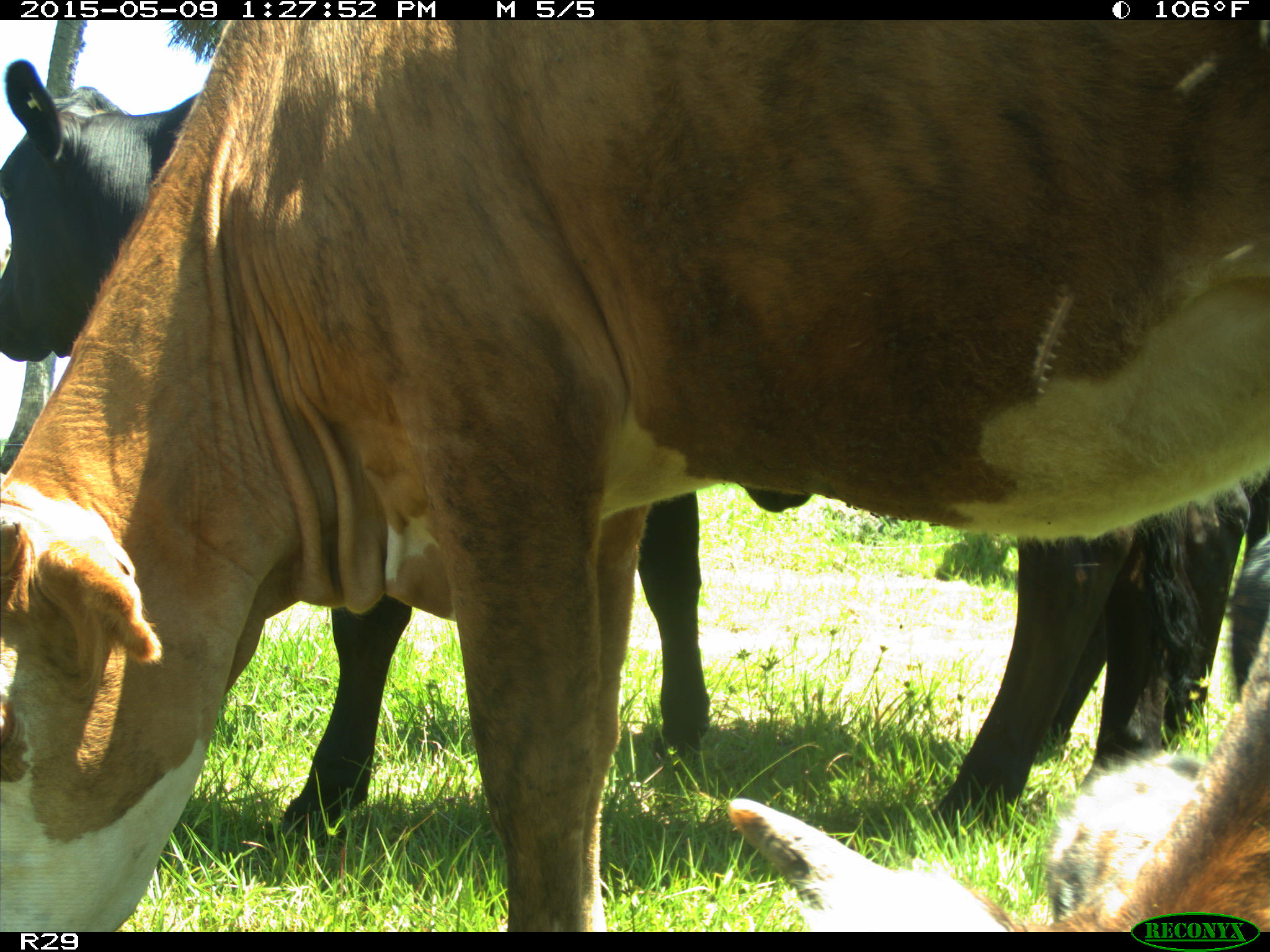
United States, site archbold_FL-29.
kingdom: Animalia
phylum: Chordata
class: Mammalia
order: Artiodactyla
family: Bovidae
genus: Bos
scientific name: Bos taurus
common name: domestic cow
Bos taurus (domestic cow).